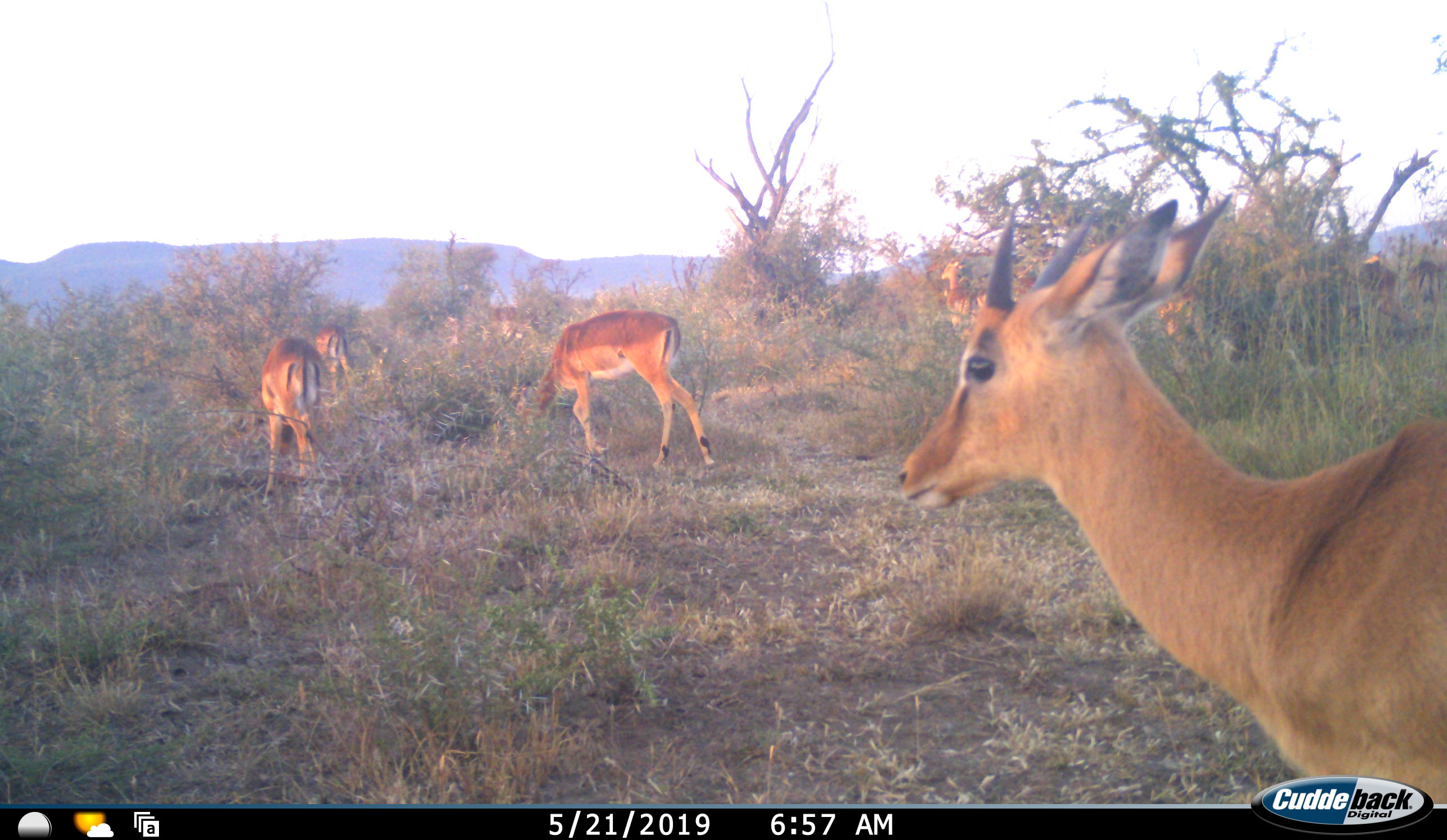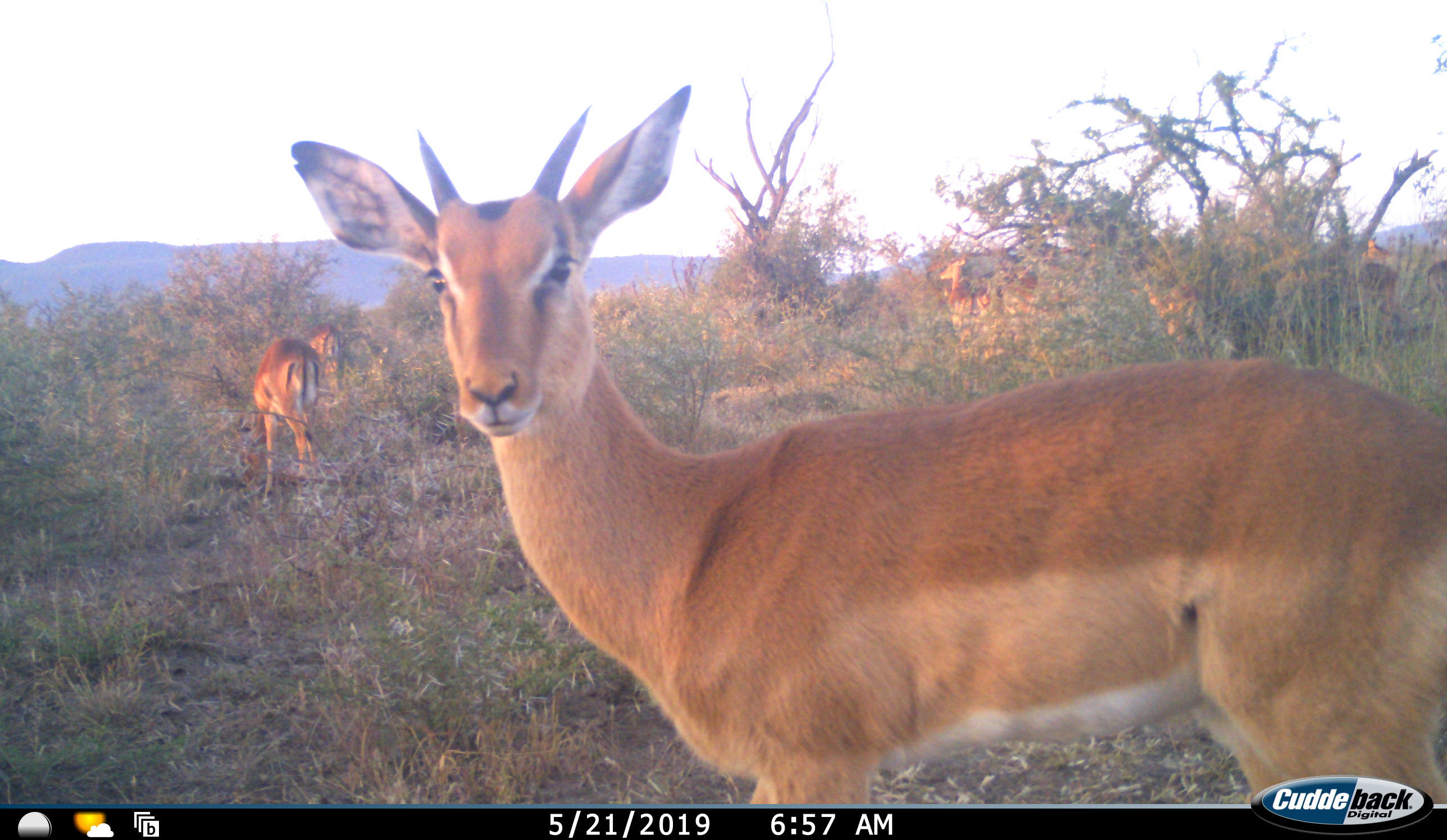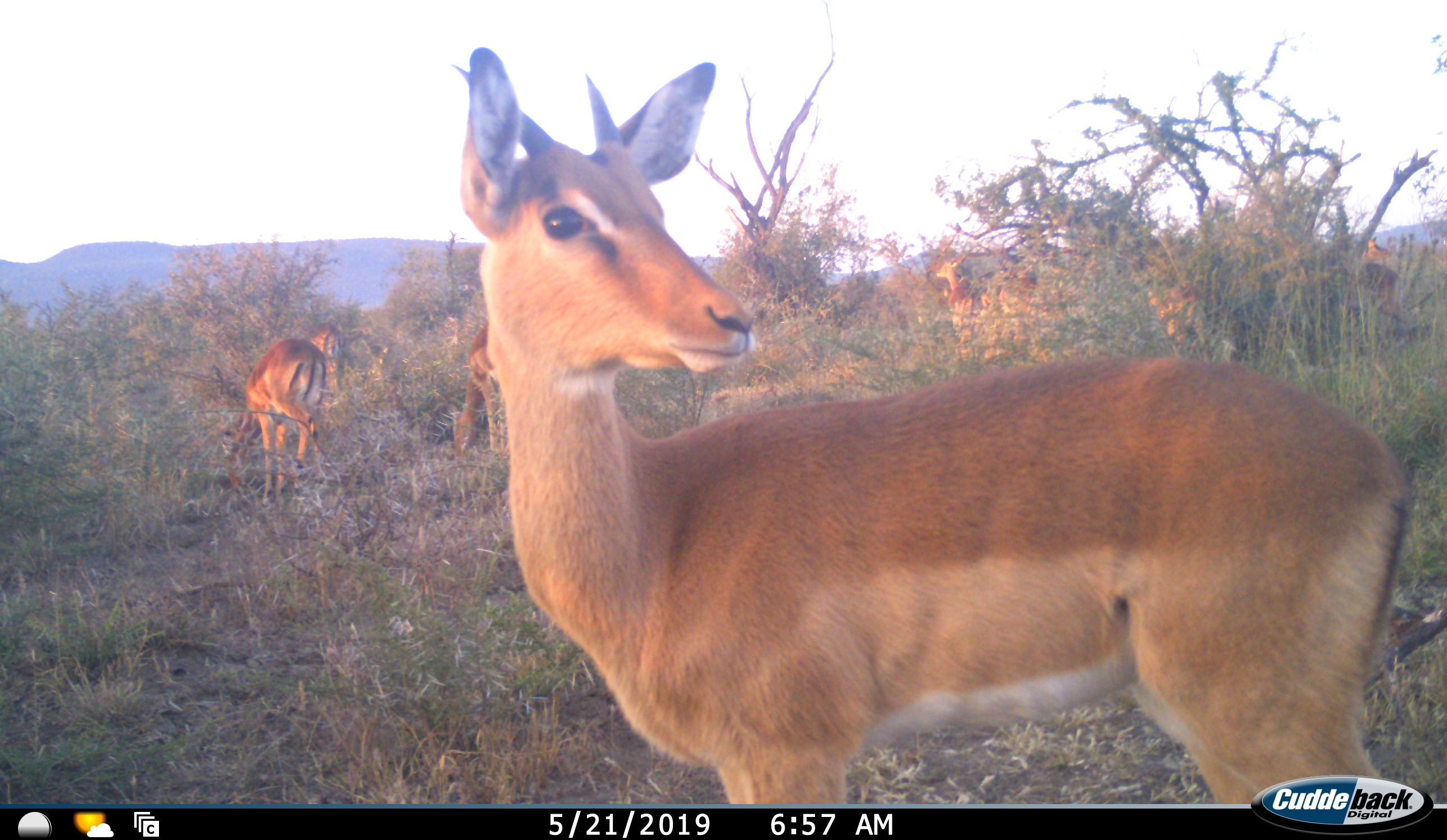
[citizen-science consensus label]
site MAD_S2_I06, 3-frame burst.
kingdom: Animalia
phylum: Chordata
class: Mammalia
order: Artiodactyla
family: Bovidae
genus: Aepyceros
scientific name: Aepyceros melampus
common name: impala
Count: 5.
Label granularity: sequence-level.